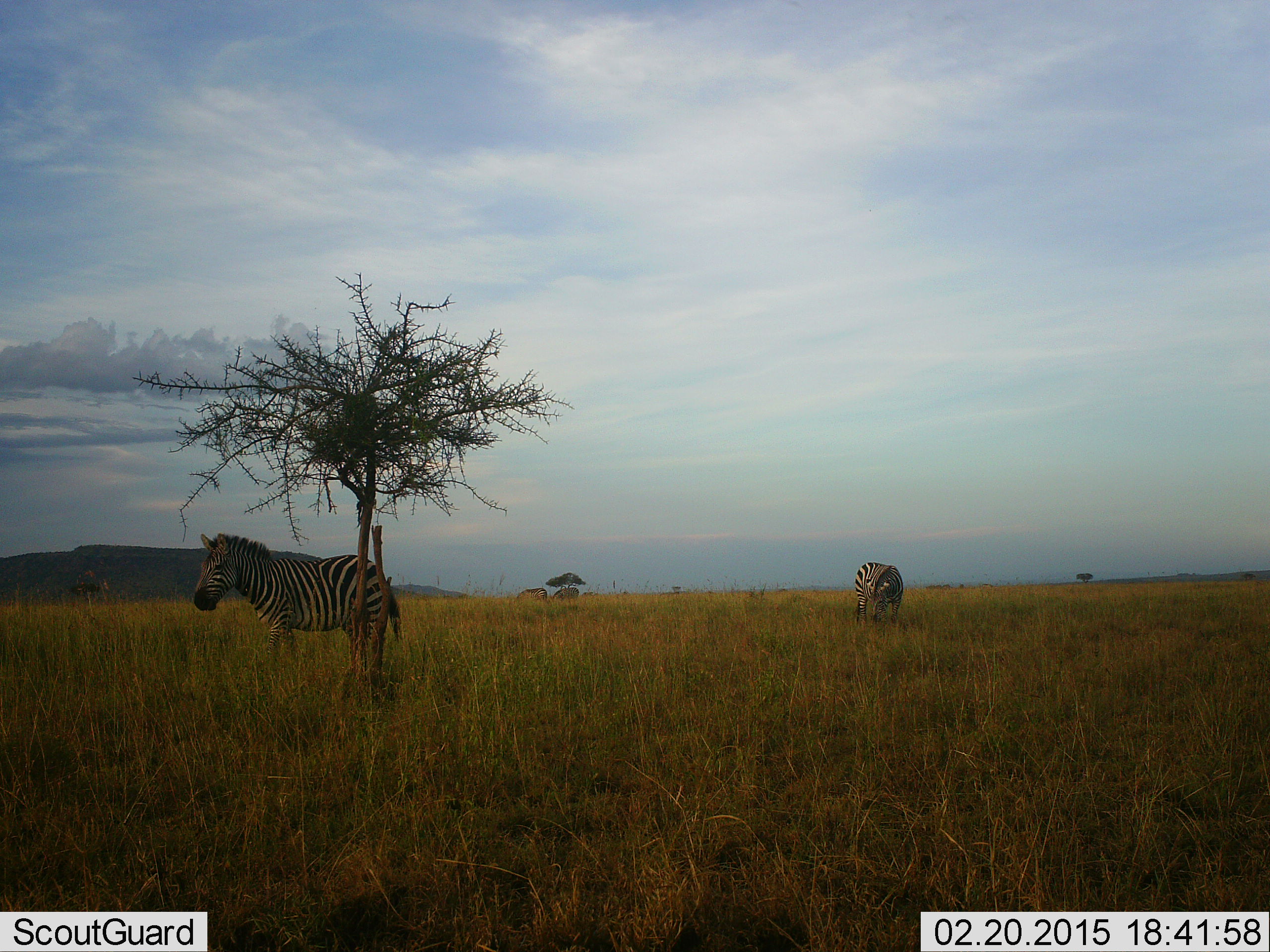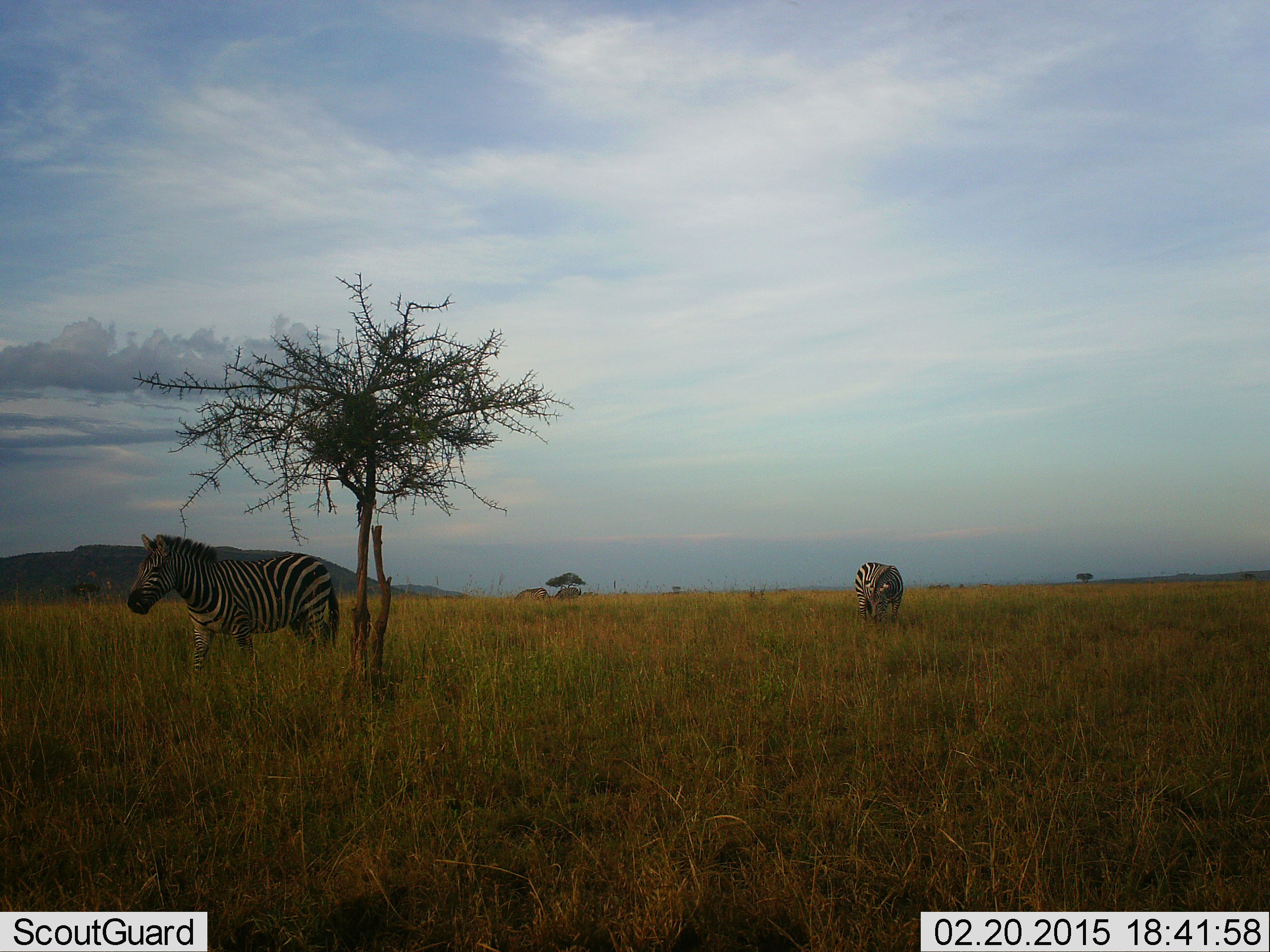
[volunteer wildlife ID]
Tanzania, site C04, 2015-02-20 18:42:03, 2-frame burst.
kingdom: Animalia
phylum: Chordata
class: Mammalia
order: Perissodactyla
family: Equidae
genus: Equus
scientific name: Equus quagga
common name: plains zebra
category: zebra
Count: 2.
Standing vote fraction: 82%.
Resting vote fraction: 0%.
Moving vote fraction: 45%.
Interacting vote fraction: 0%.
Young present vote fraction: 0%.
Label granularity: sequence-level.